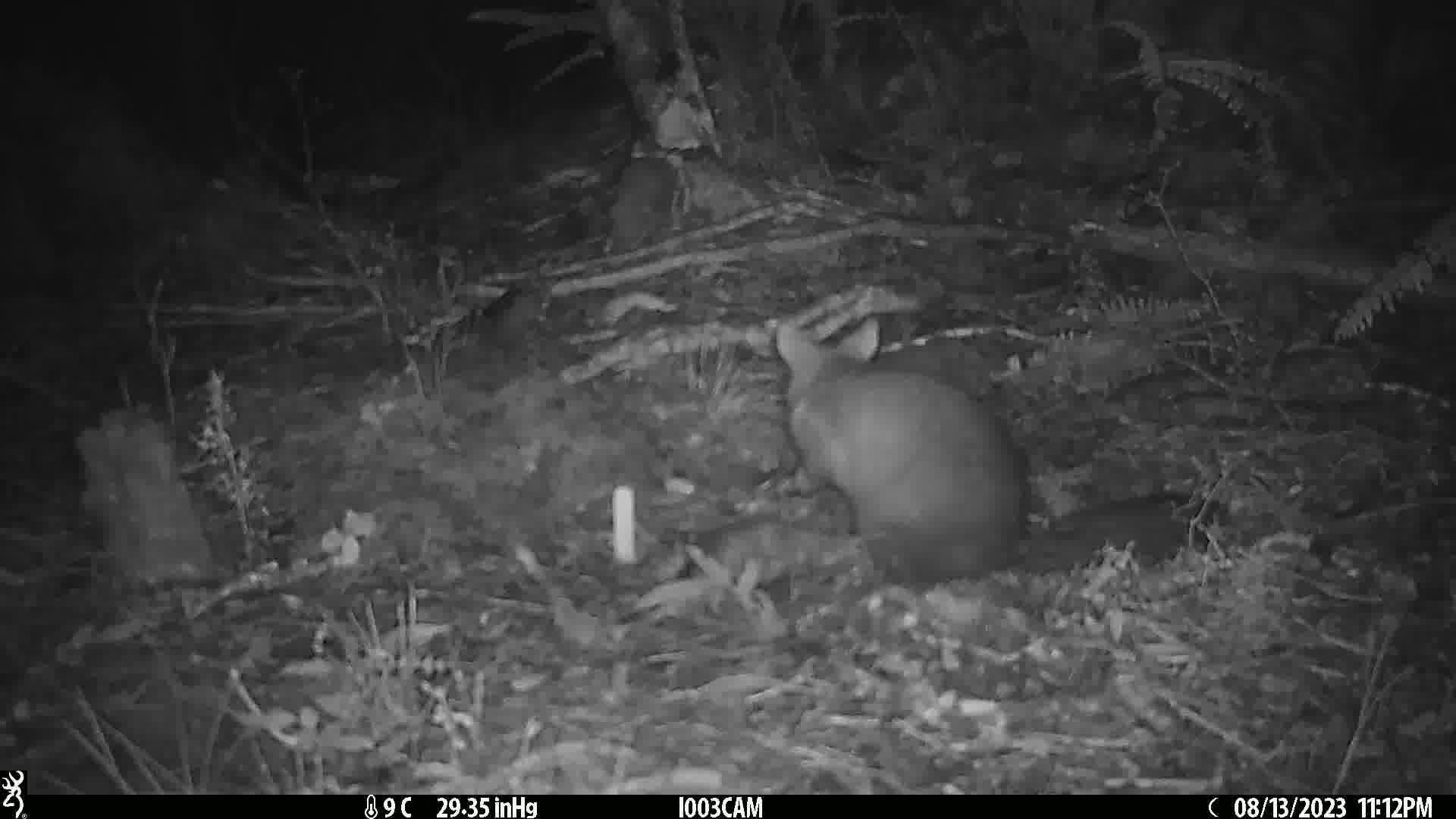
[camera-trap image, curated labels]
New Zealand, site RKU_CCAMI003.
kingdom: Animalia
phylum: Chordata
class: Mammalia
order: Diprotodontia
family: Phalangeridae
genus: Trichosurus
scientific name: Trichosurus vulpecula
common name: common brushtail possum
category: possum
Possum (common brushtail possum) (Trichosurus vulpecula).